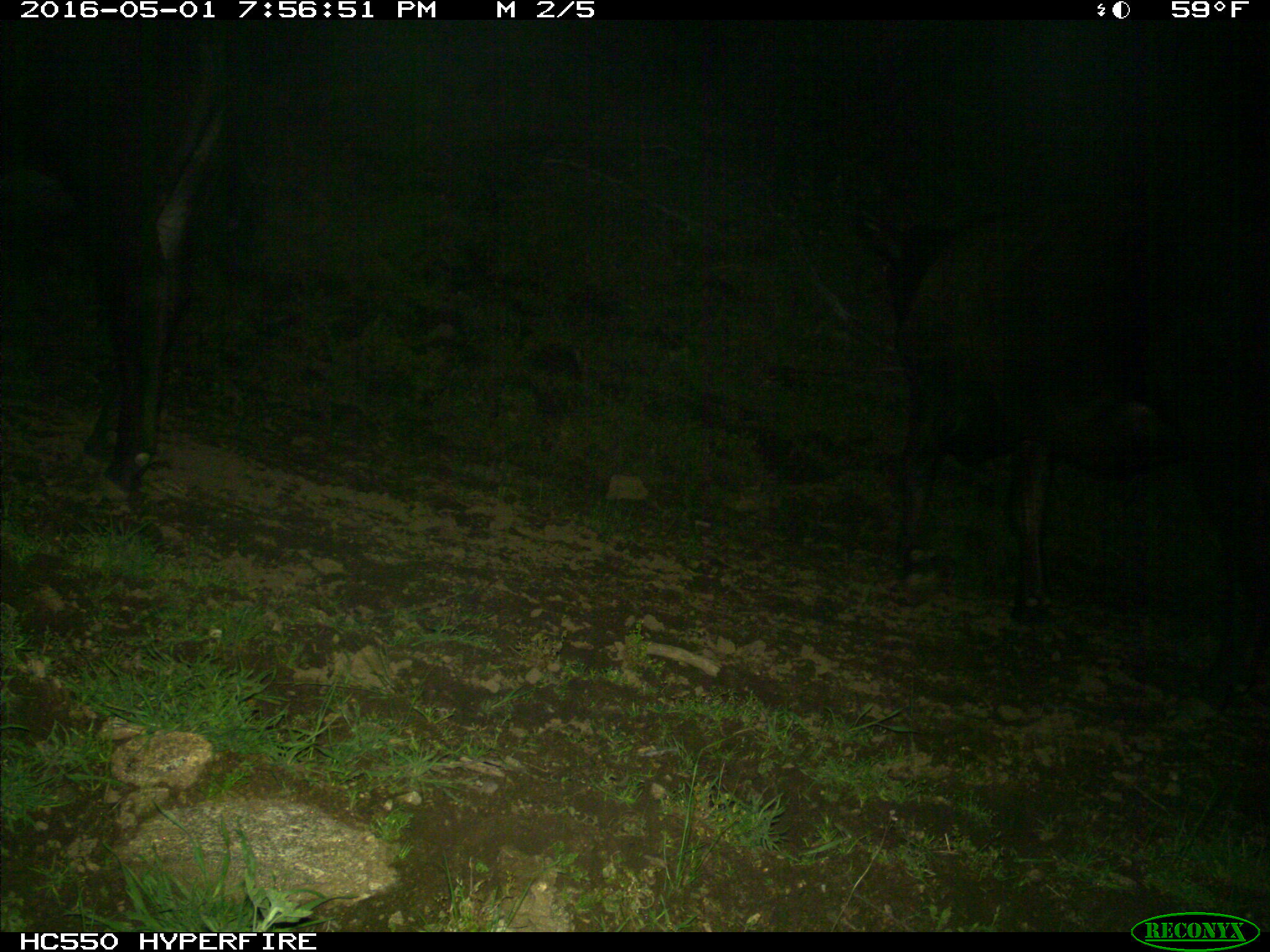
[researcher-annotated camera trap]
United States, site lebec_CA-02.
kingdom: Animalia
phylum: Chordata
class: Mammalia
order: Artiodactyla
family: Bovidae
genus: Bos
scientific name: Bos taurus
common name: domestic cow